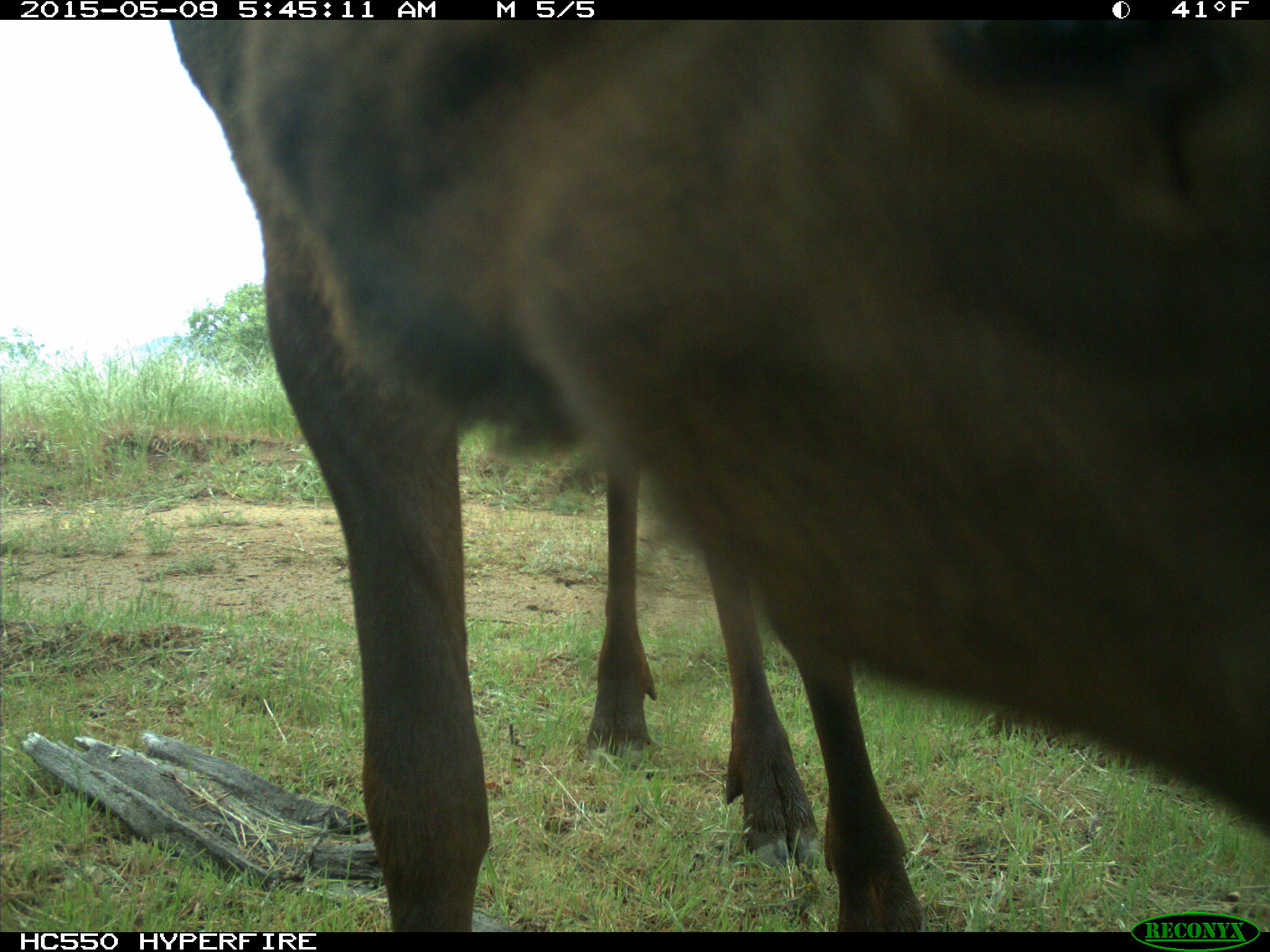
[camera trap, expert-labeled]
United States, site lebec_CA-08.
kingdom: Animalia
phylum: Chordata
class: Mammalia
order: Artiodactyla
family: Cervidae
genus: Cervus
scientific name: Cervus canadensis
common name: elk